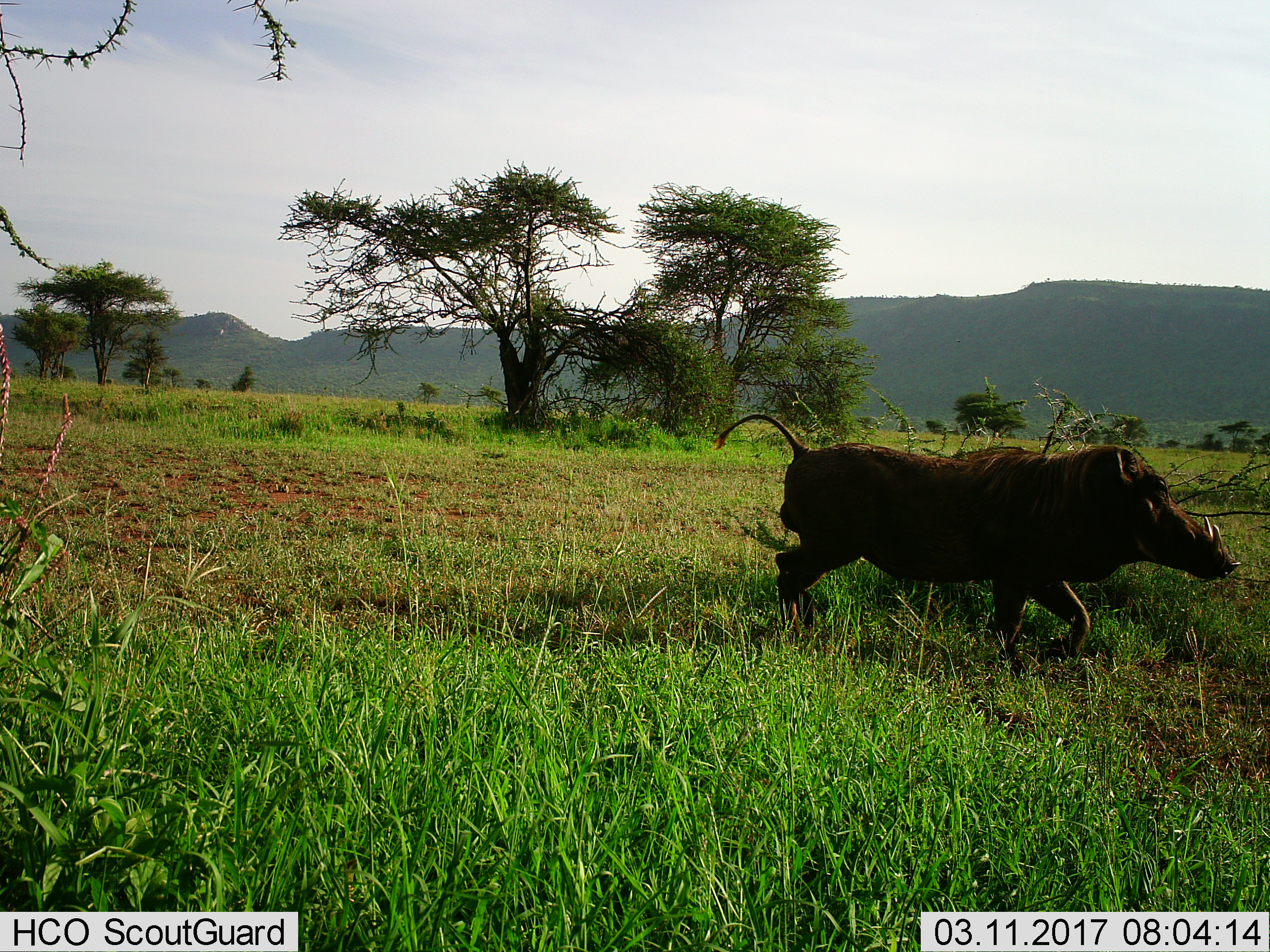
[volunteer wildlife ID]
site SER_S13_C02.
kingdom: Animalia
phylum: Chordata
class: Mammalia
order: Artiodactyla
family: Suidae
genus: Phacochoerus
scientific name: Phacochoerus africanus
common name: warthog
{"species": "warthog (Phacochoerus africanus)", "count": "1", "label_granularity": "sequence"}